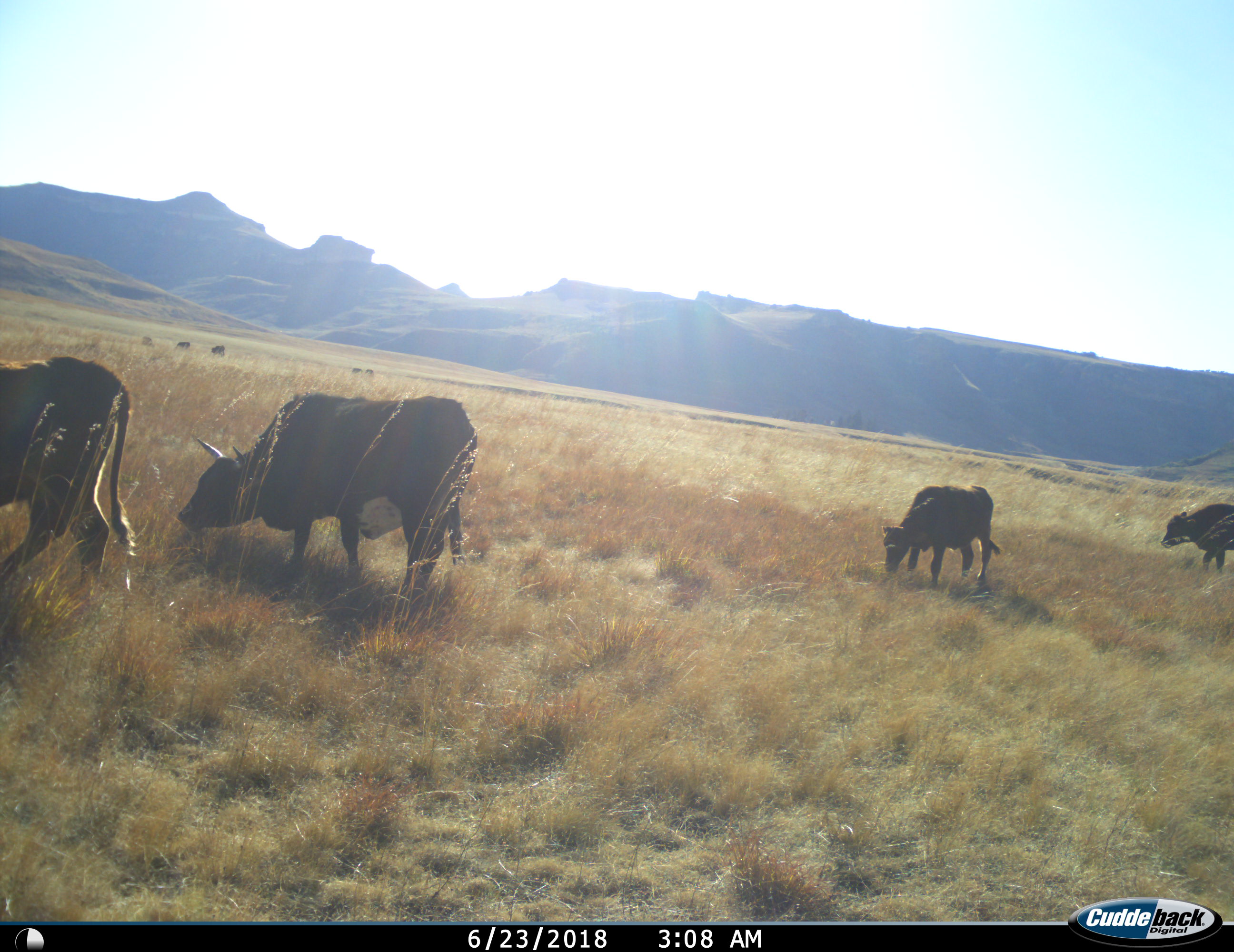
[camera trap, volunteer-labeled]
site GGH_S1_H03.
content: unidentified animal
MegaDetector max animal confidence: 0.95